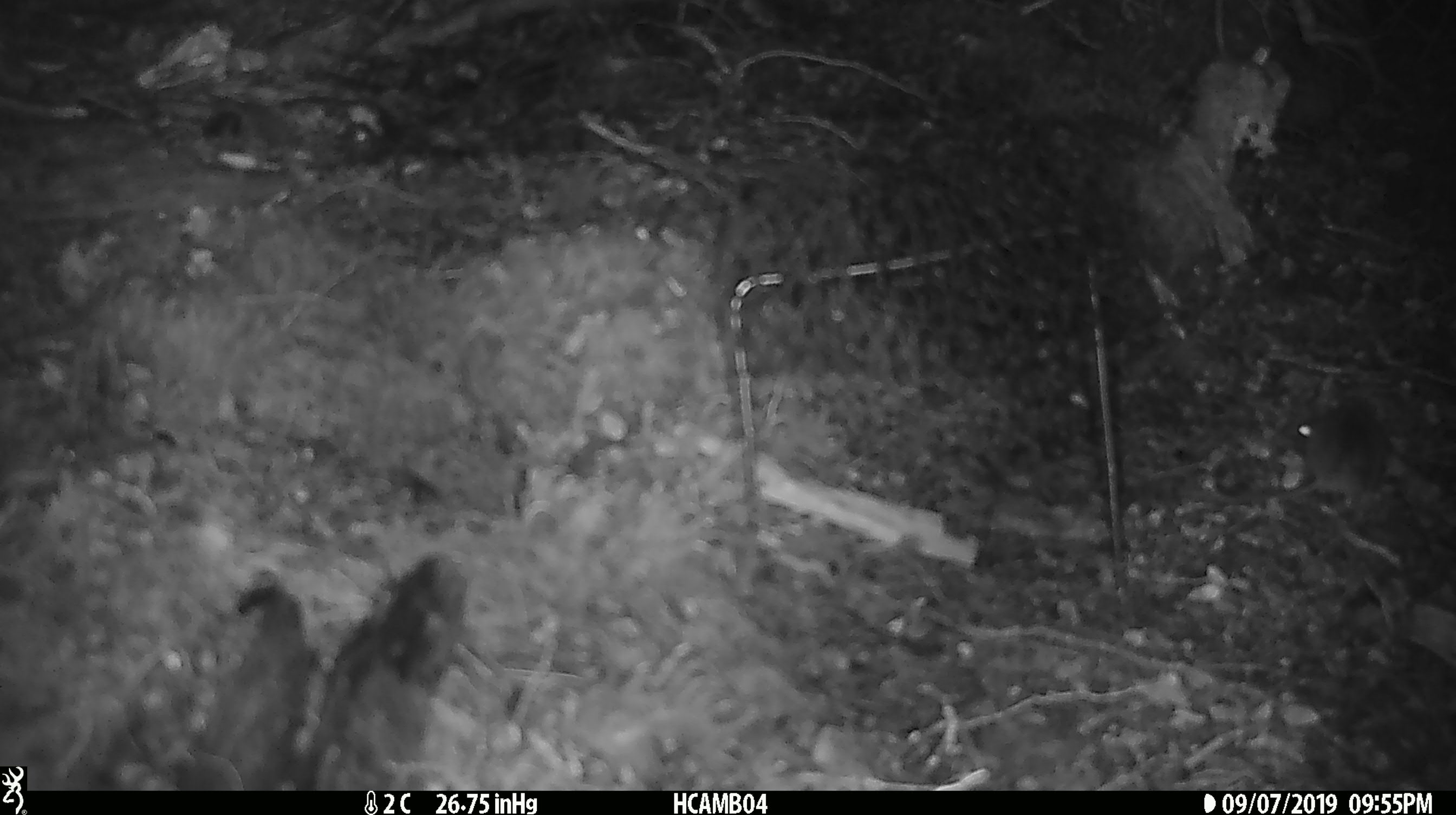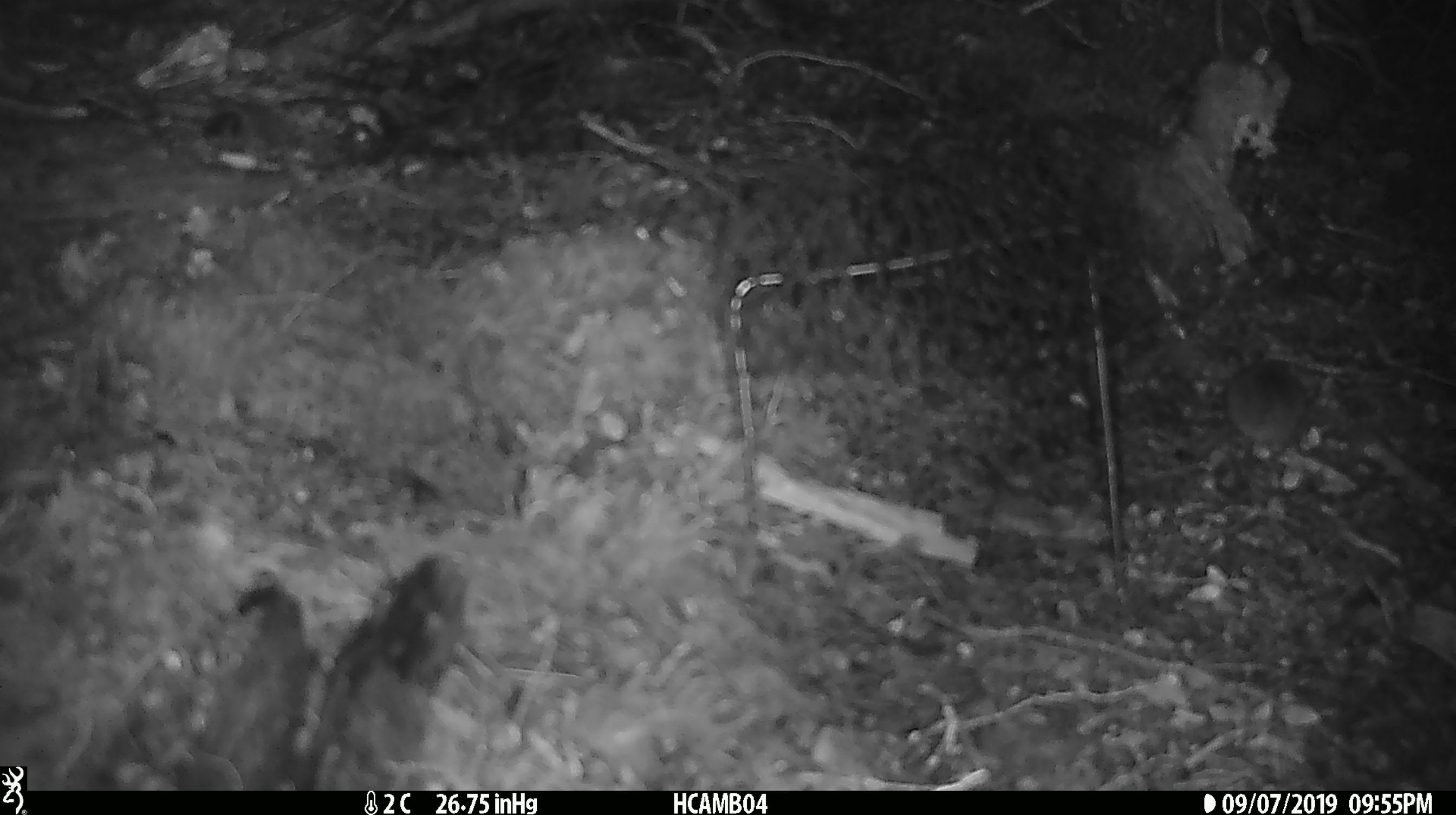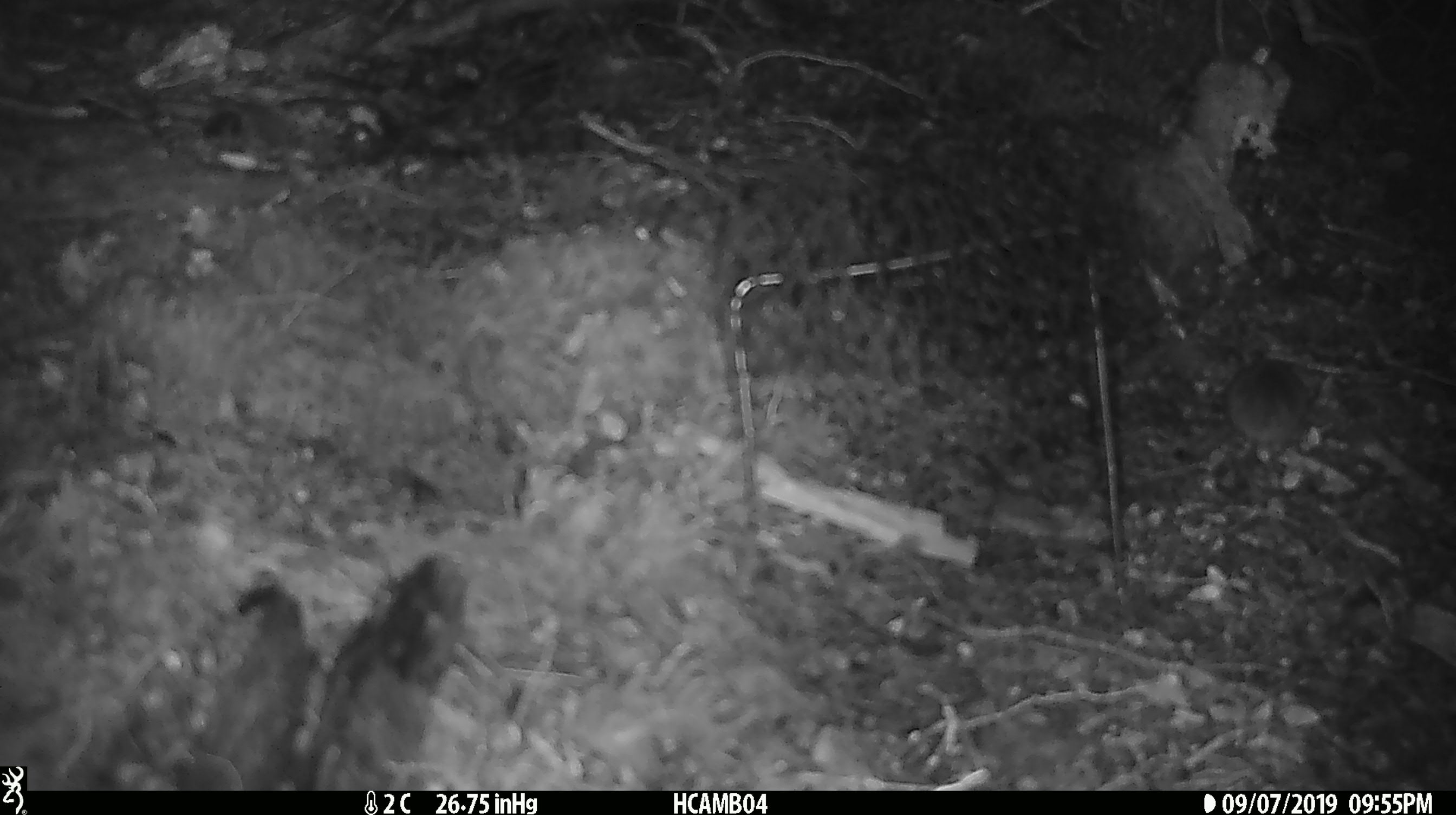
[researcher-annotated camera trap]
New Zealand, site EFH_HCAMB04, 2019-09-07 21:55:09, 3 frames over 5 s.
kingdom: Animalia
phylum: Chordata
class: Mammalia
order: Rodentia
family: Muridae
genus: Mus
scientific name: Mus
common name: mouse